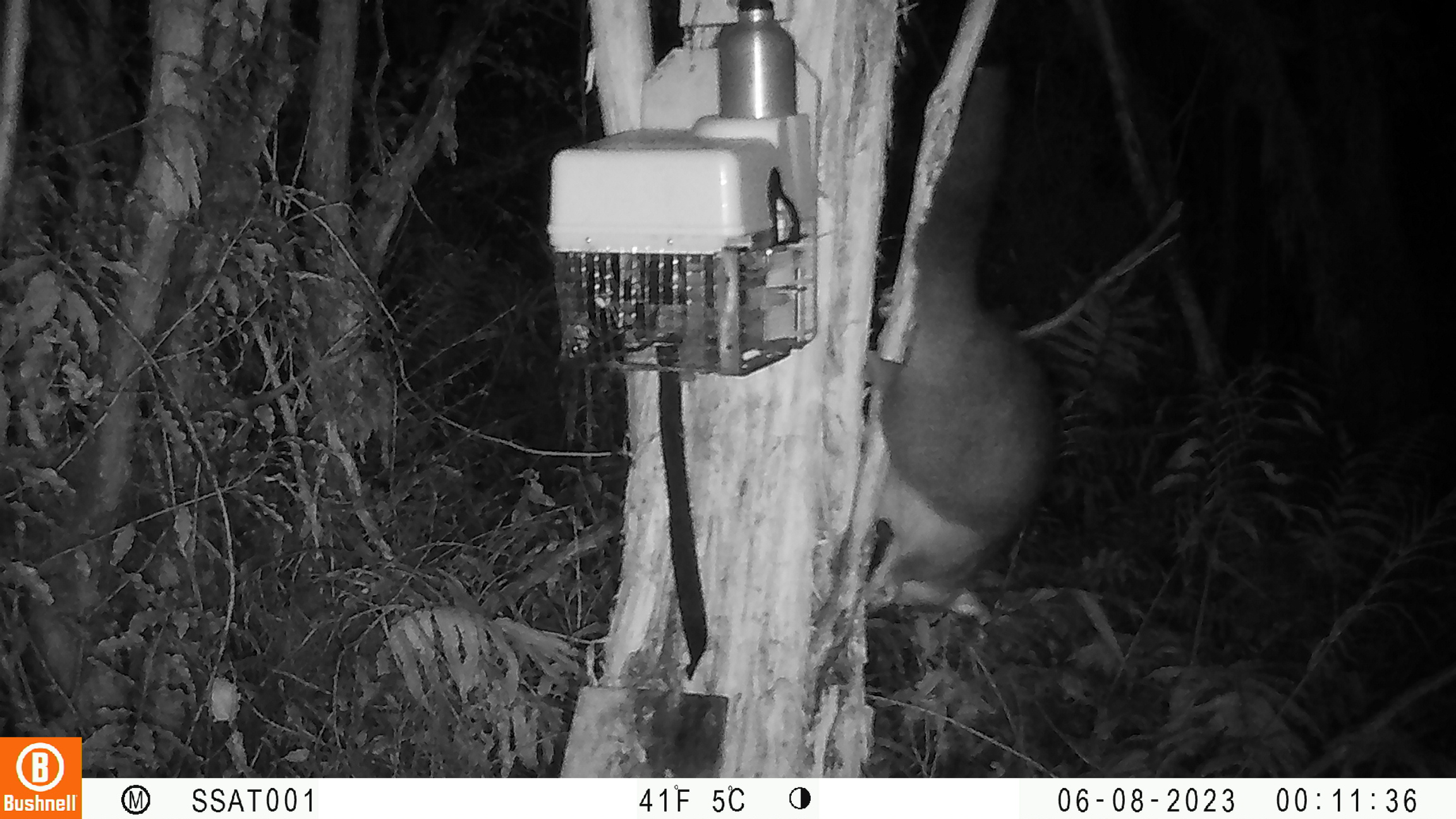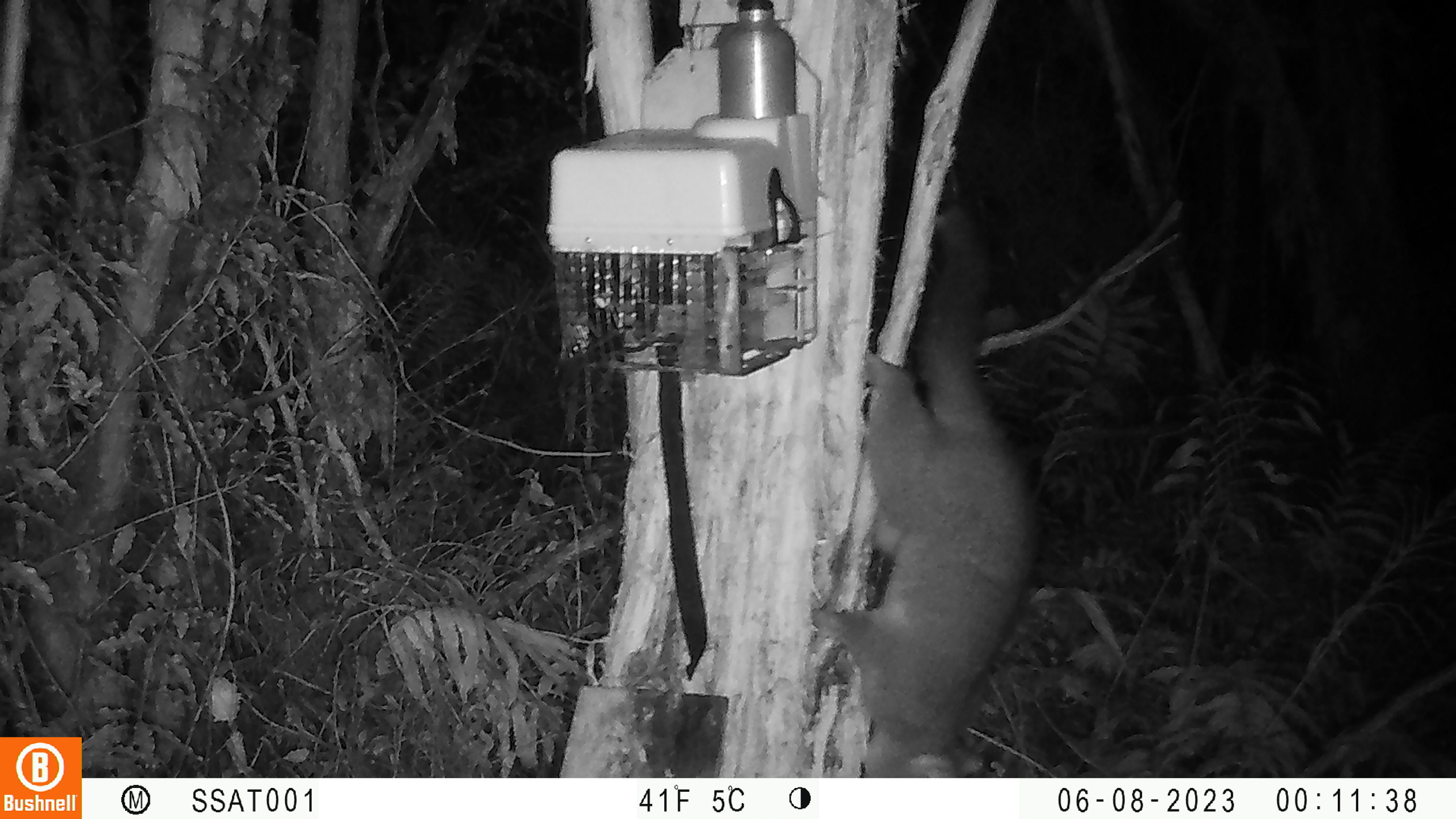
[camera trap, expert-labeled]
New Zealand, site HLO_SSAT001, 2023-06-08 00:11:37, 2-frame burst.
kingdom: Animalia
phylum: Chordata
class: Mammalia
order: Diprotodontia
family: Phalangeridae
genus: Trichosurus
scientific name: Trichosurus vulpecula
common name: common brushtail possum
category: possum